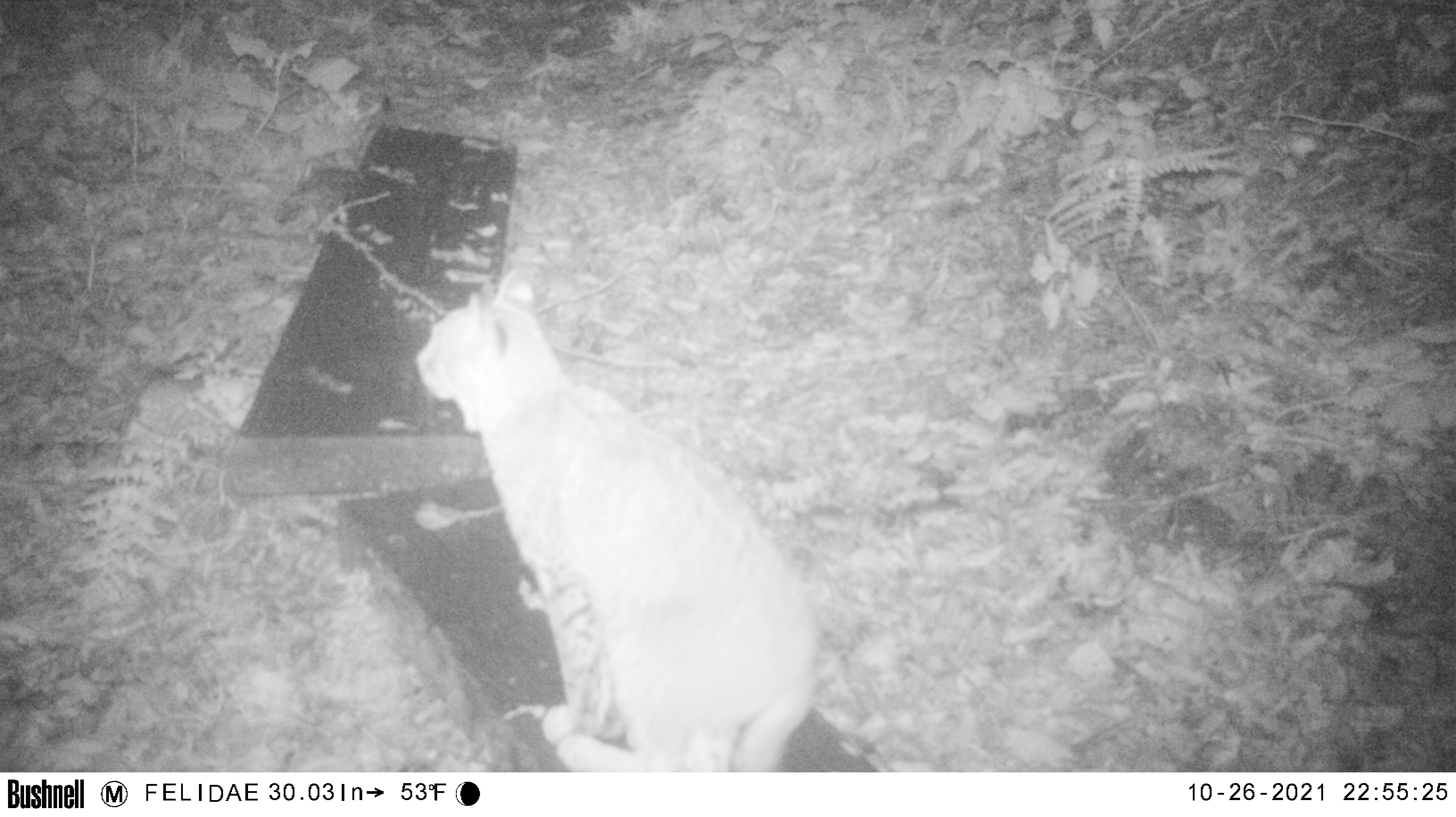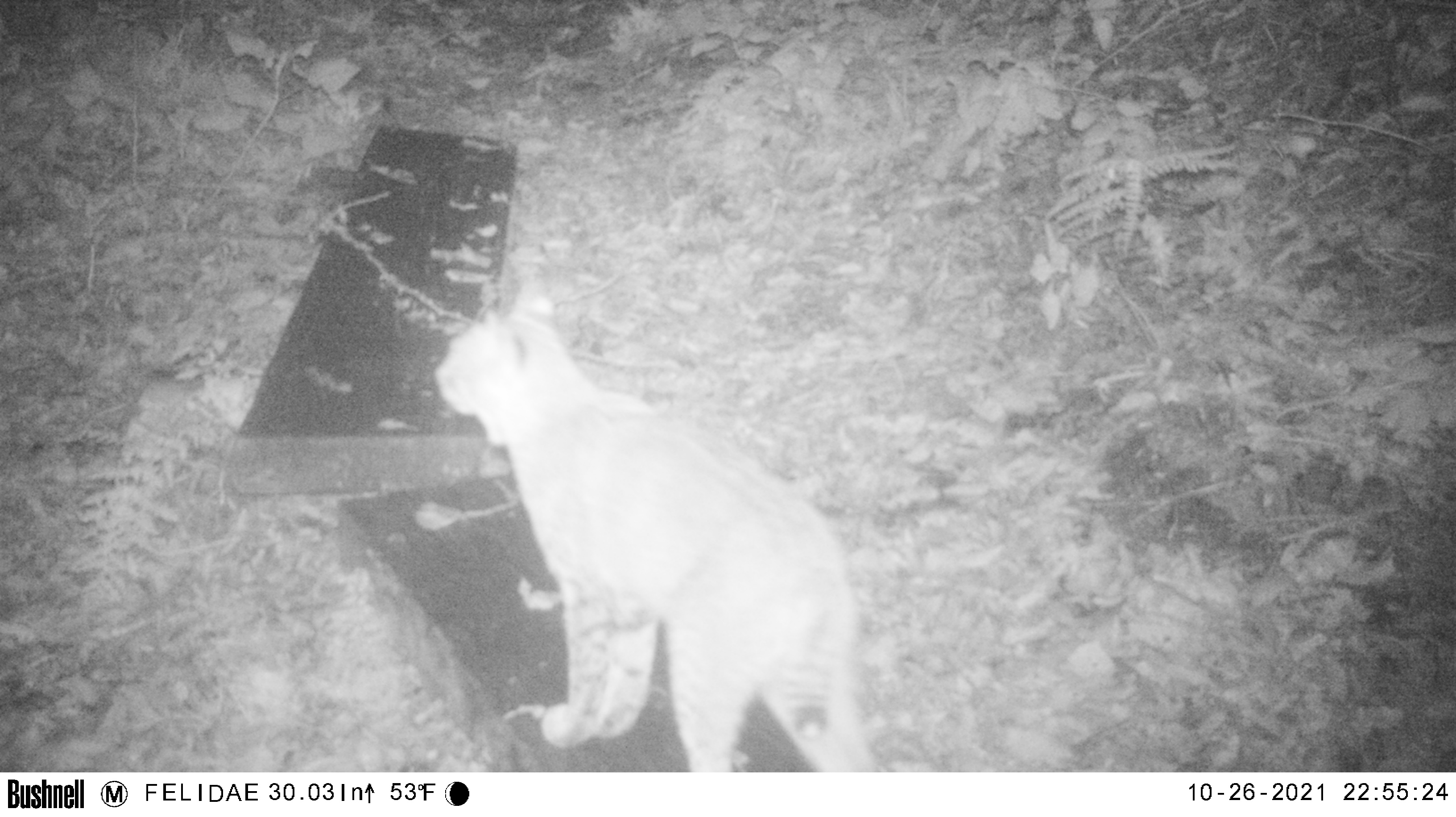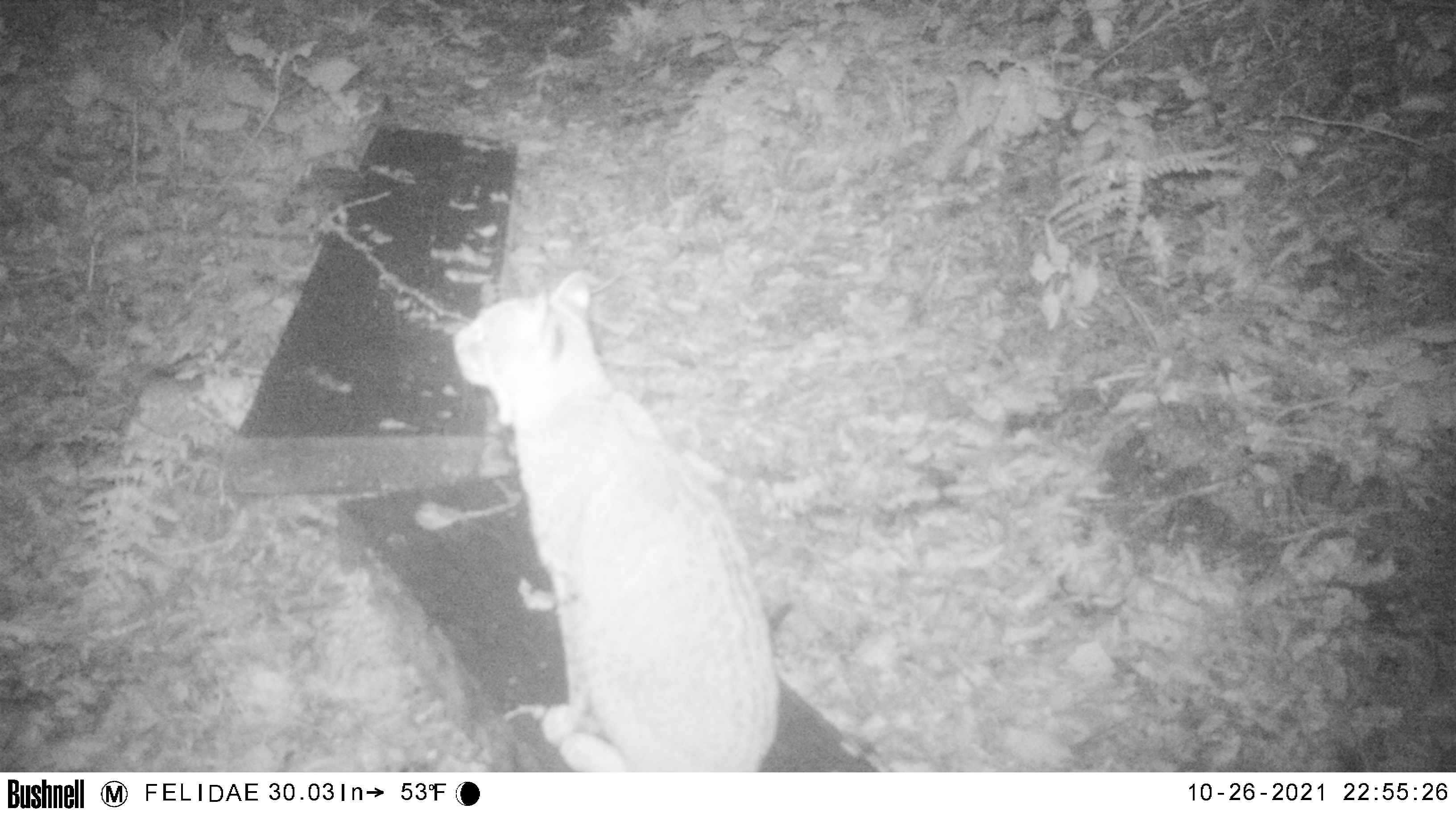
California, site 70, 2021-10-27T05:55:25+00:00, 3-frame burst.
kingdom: Animalia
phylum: Chordata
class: Mammalia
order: Carnivora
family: Felidae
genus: Lynx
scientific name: Lynx rufus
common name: bobcat